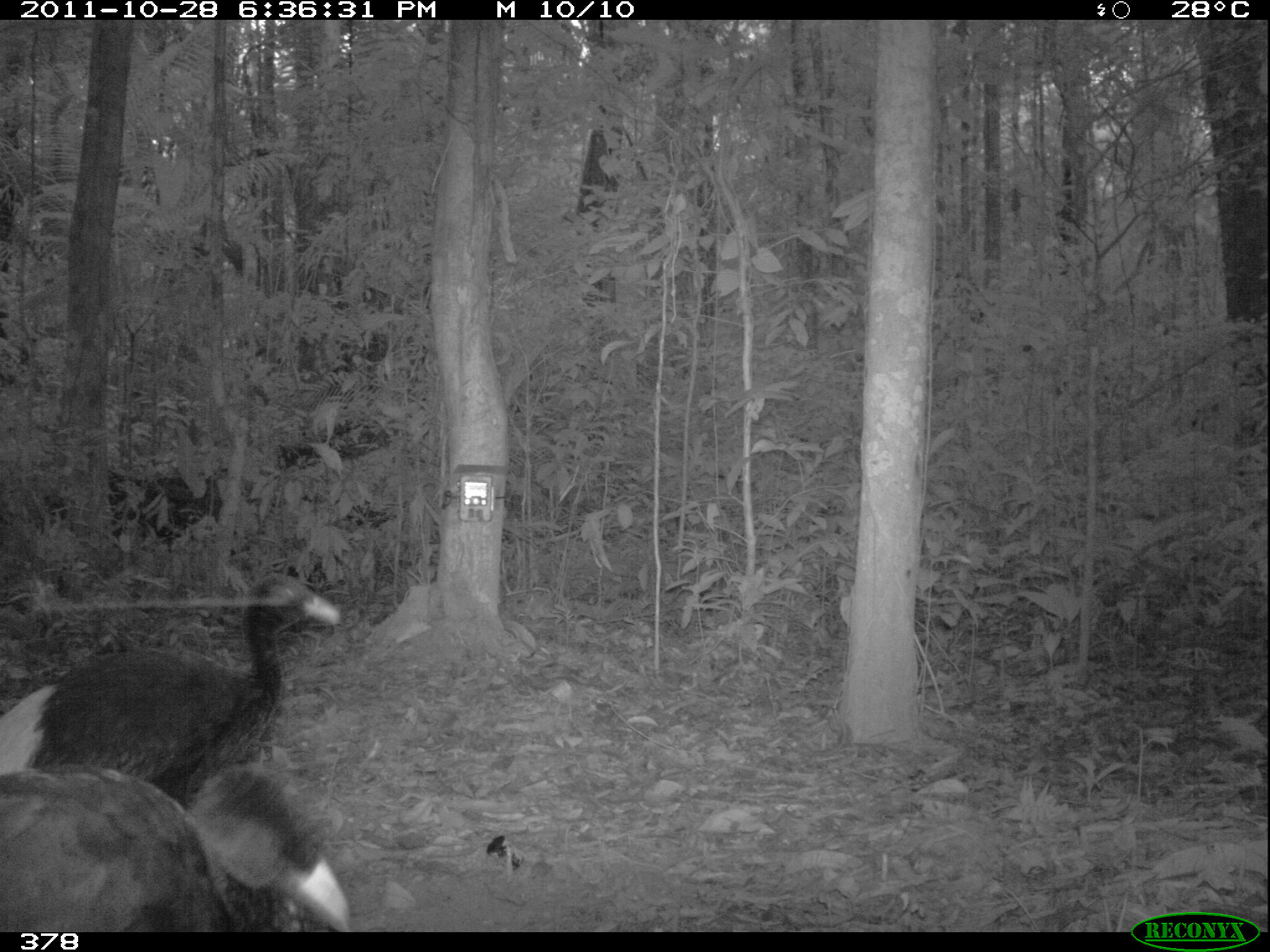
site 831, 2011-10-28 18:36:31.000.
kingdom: Animalia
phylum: Chordata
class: Aves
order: Gruiformes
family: Psophiidae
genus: Psophia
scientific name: Psophia leucoptera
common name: pale-winged trumpeter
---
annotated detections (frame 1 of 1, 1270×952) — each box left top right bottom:
psophia leucoptera: 2 577 340 807; 1 767 353 933